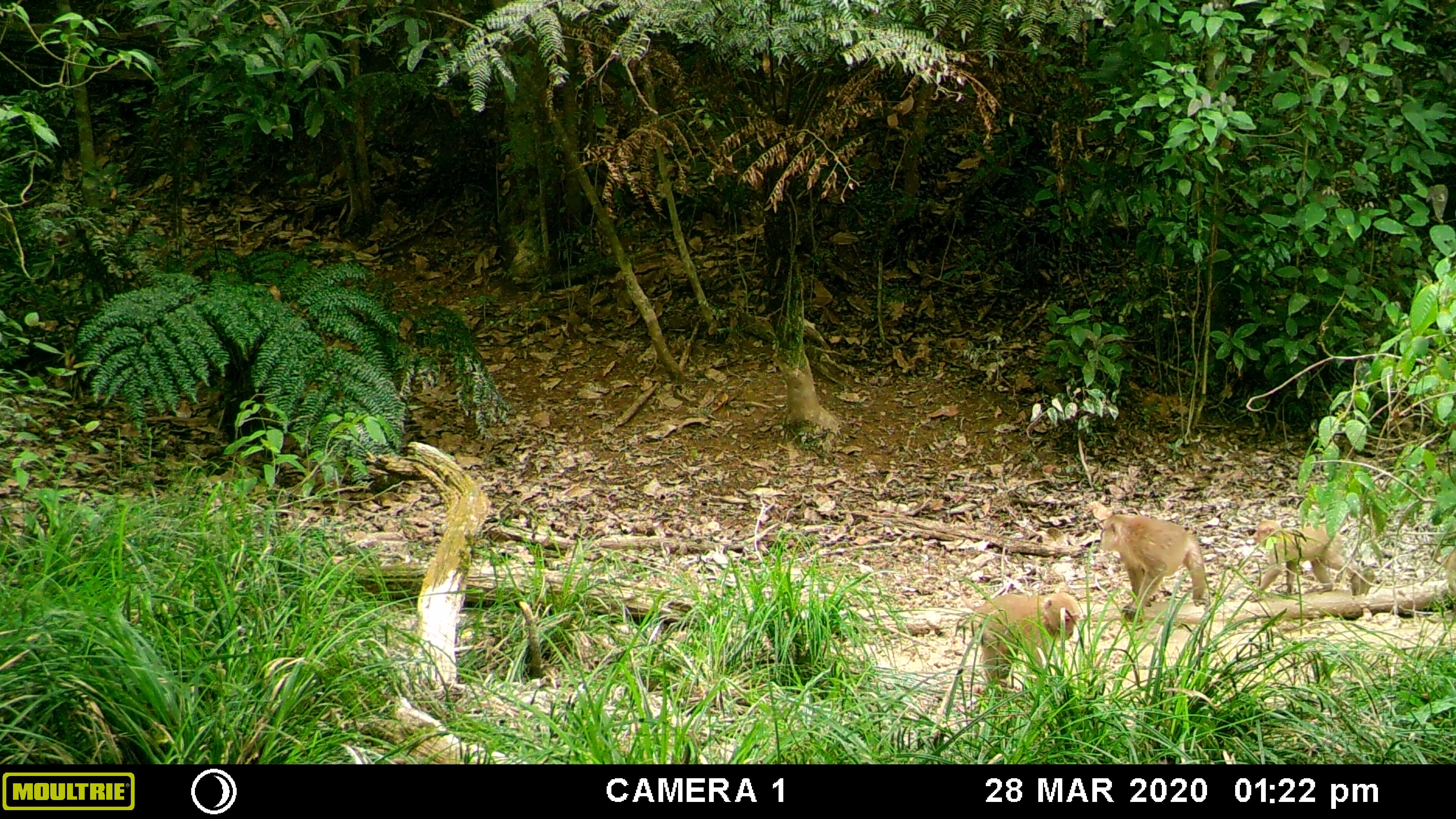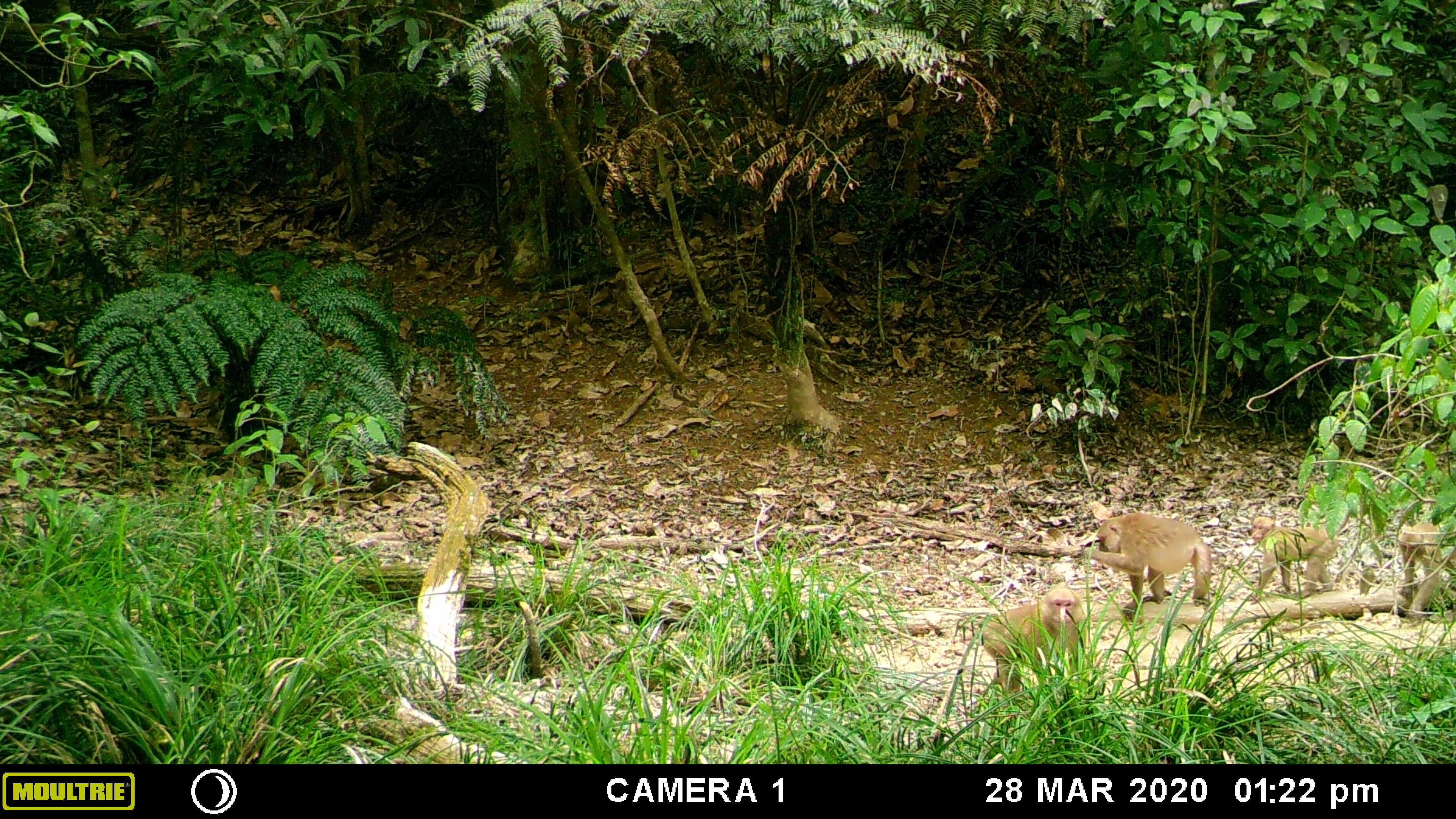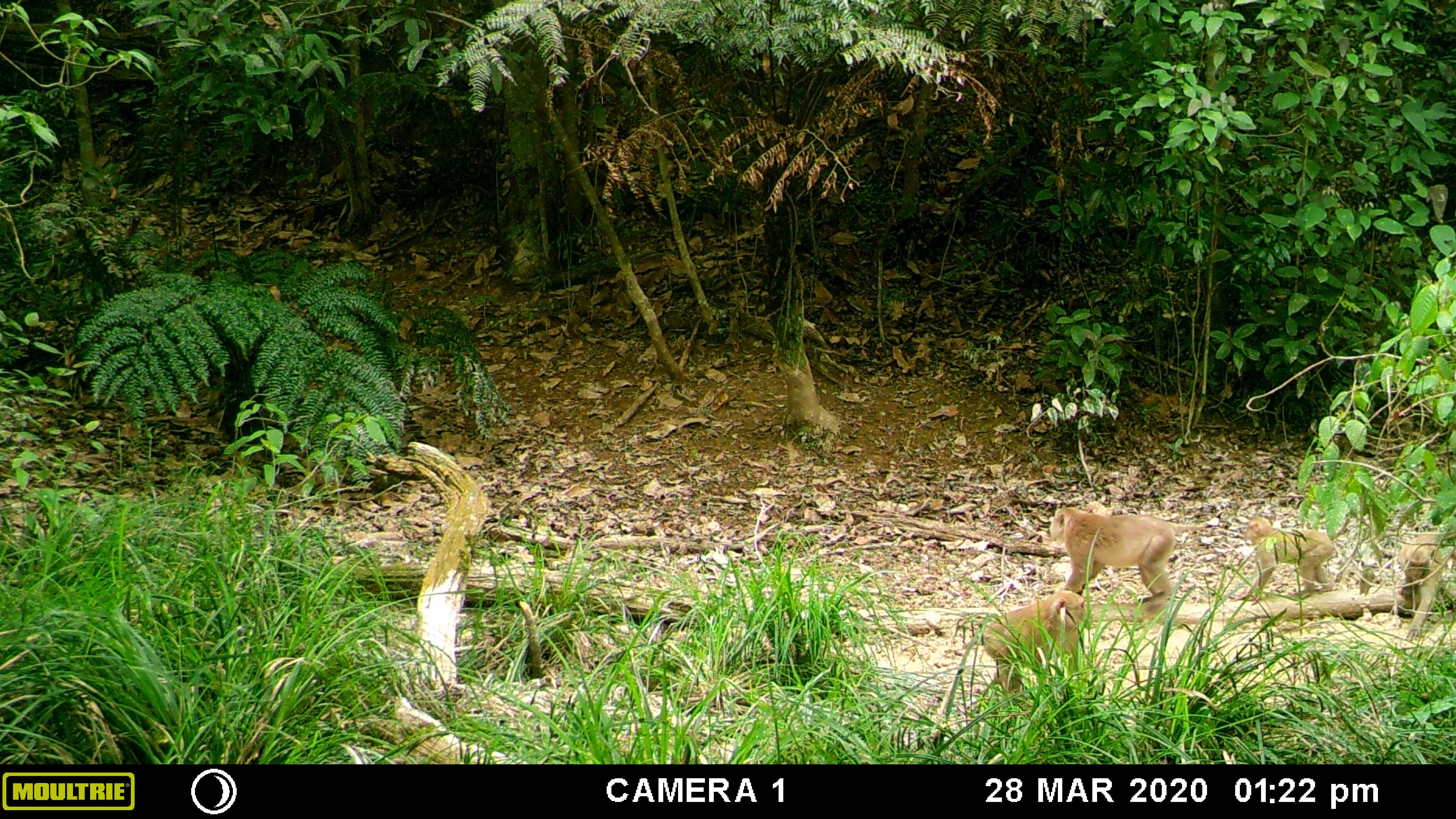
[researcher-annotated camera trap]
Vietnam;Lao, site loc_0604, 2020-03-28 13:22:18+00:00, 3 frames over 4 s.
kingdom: Animalia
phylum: Chordata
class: Mammalia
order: Primates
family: Cercopithecidae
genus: Macaca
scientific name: Macaca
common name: macaques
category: assam or rhesus macaque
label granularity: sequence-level